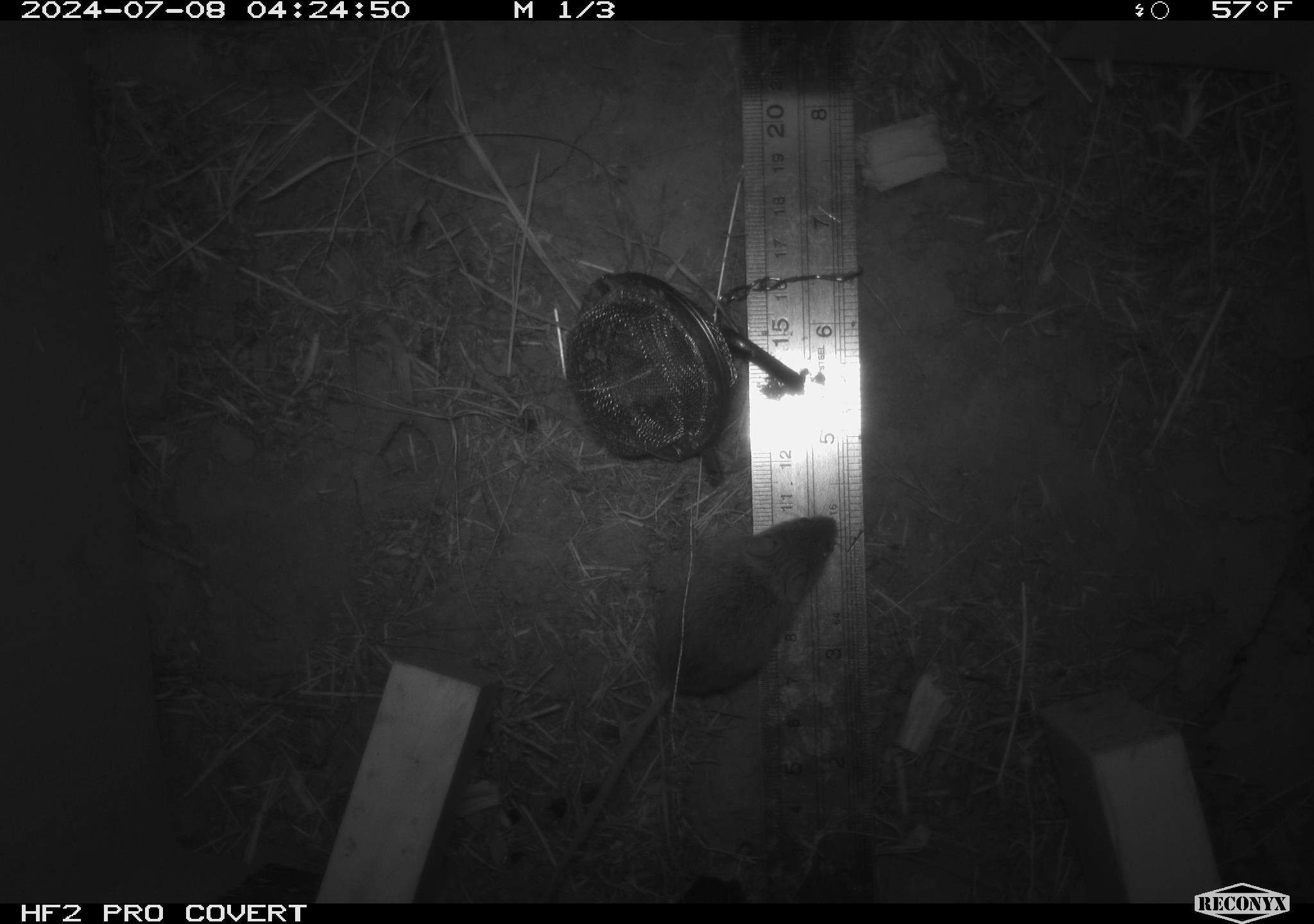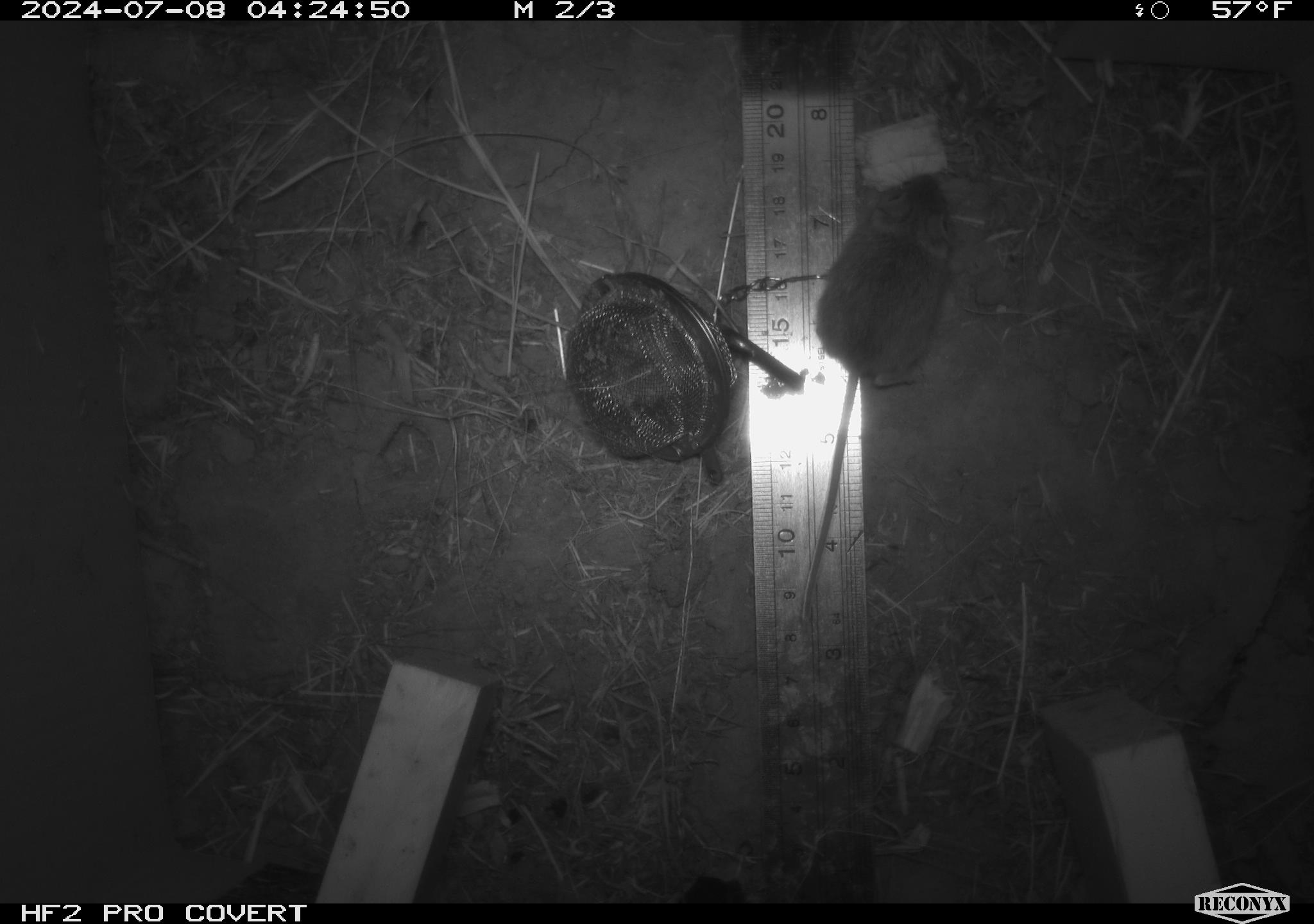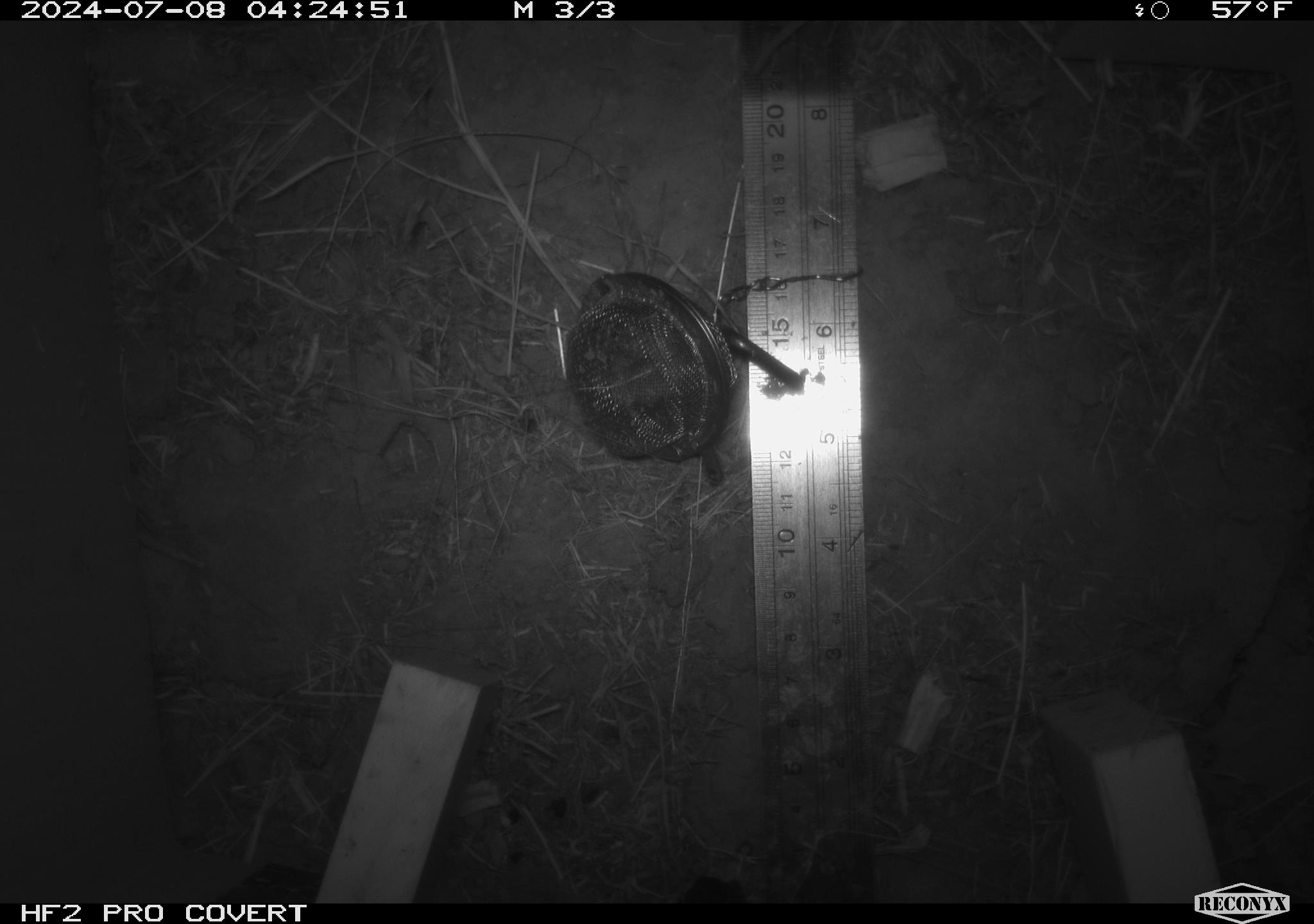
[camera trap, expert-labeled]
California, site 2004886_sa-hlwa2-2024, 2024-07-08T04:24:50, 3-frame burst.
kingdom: Animalia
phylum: Chordata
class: Mammalia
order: Rodentia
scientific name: Rodentia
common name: mouse species